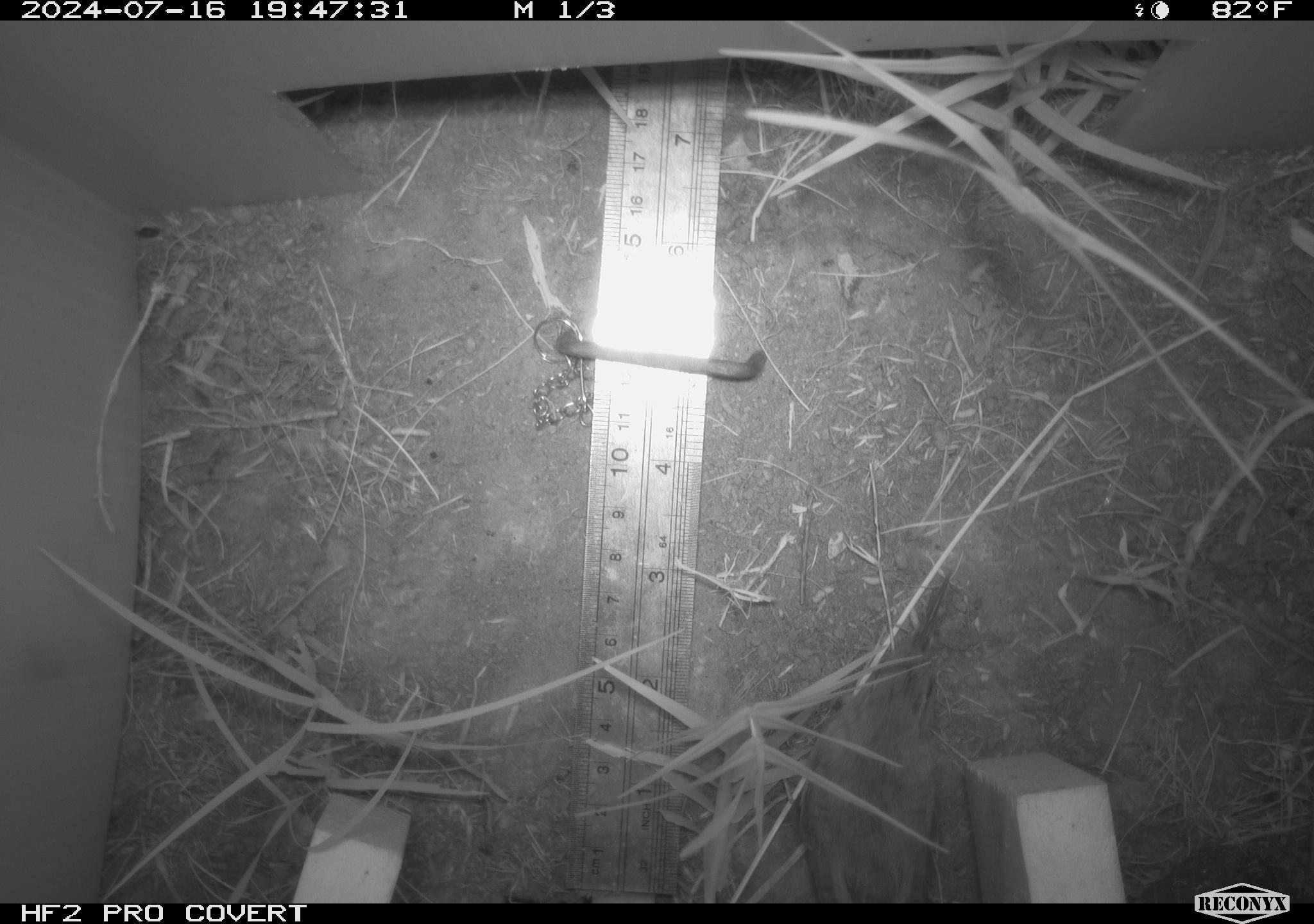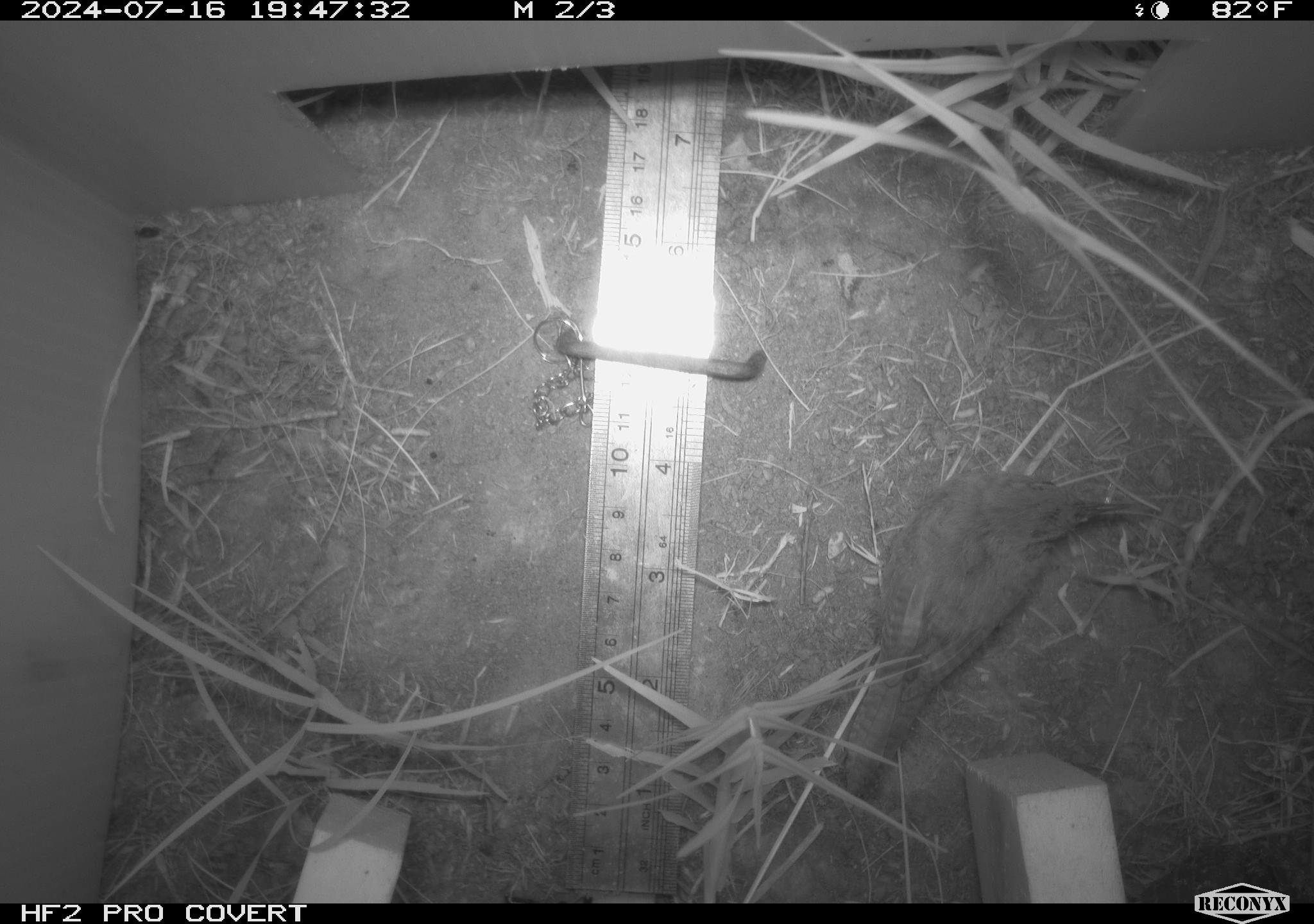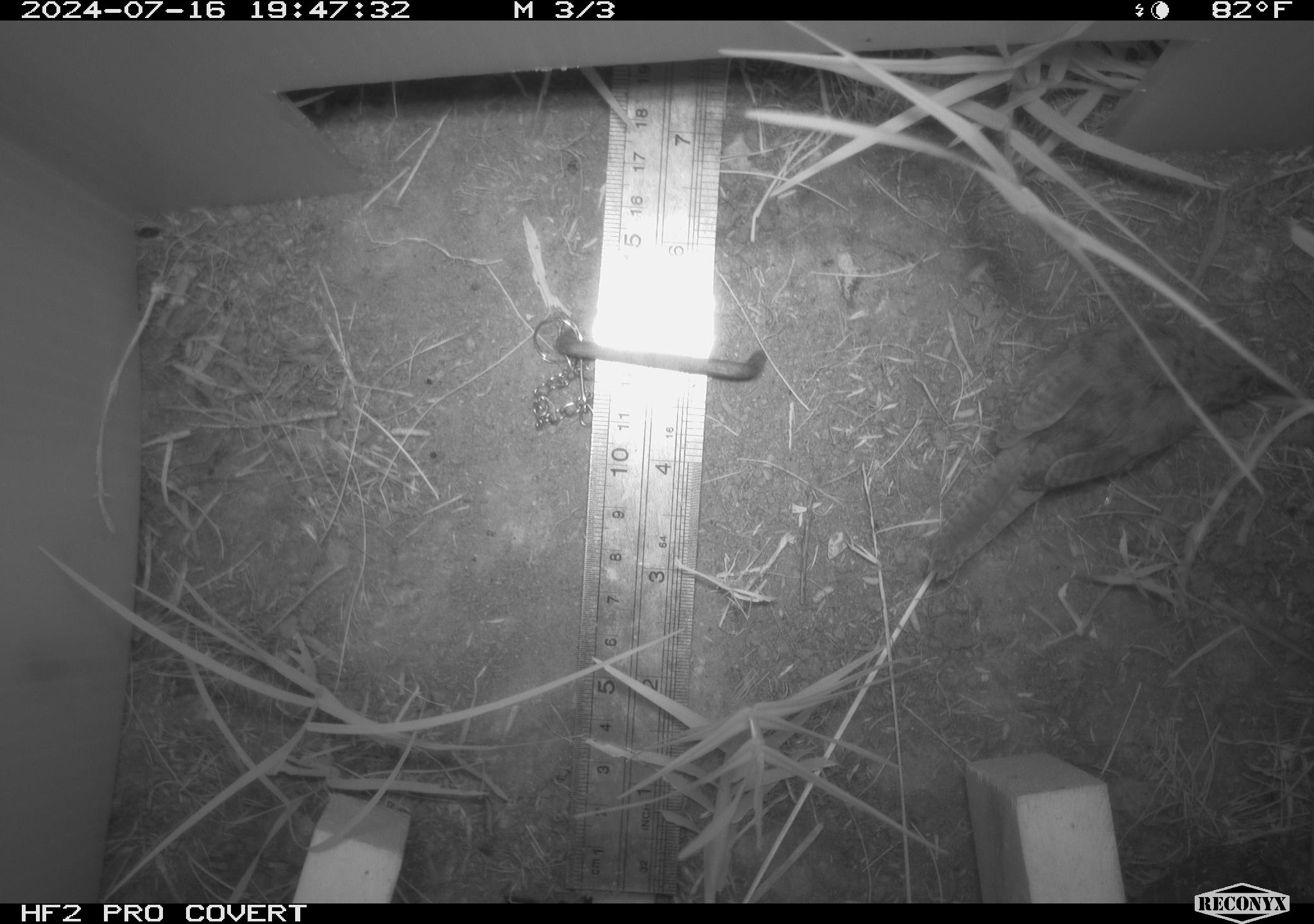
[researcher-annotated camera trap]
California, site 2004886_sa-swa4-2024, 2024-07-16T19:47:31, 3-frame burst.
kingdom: Animalia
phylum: Chordata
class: Aves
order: Passeriformes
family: Troglodytidae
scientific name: Troglodytidae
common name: wren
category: troglodytidae family